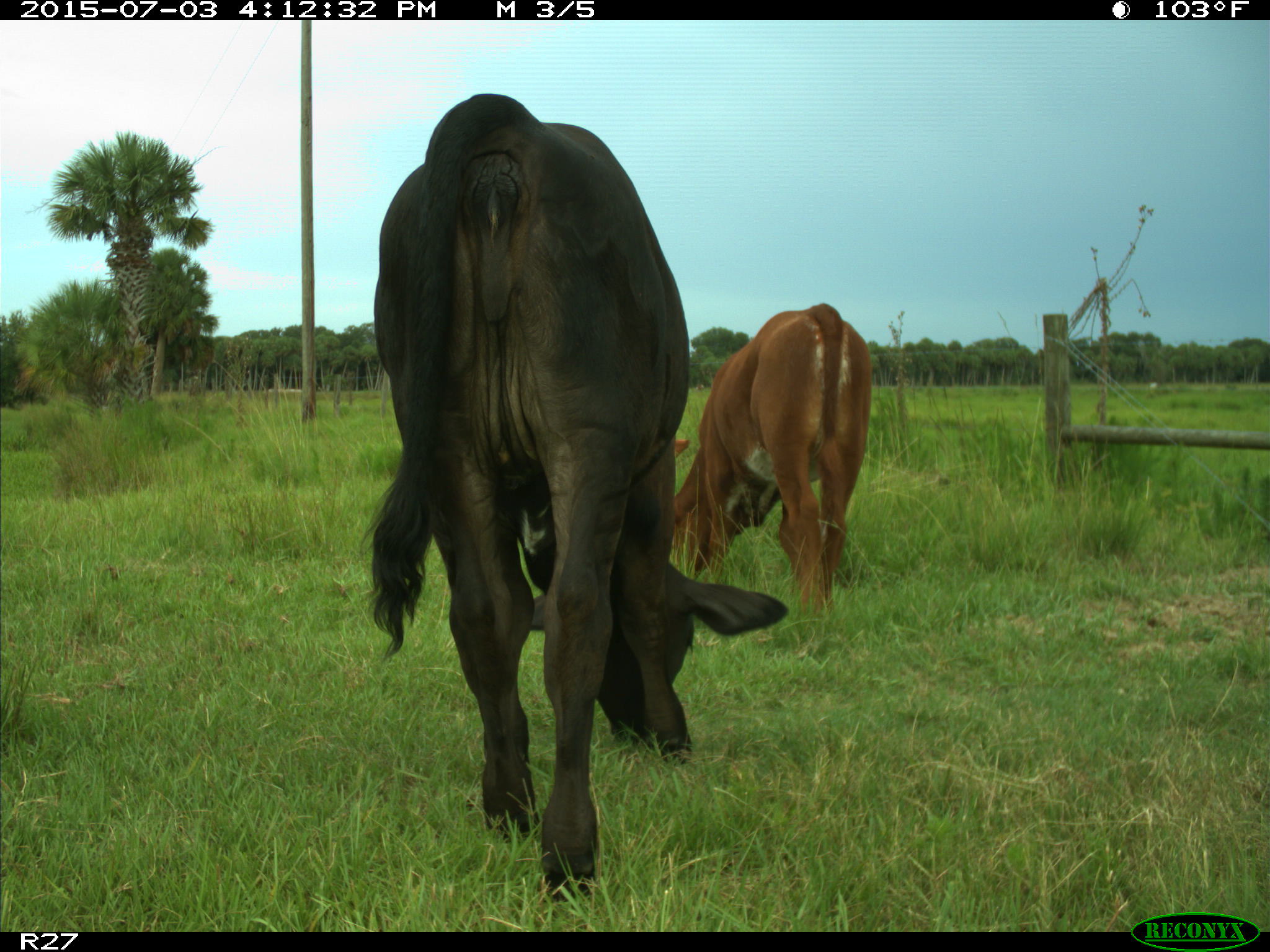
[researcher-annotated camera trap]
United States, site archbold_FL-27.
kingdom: Animalia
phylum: Chordata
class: Mammalia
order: Artiodactyla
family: Bovidae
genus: Bos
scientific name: Bos taurus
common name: domestic cow